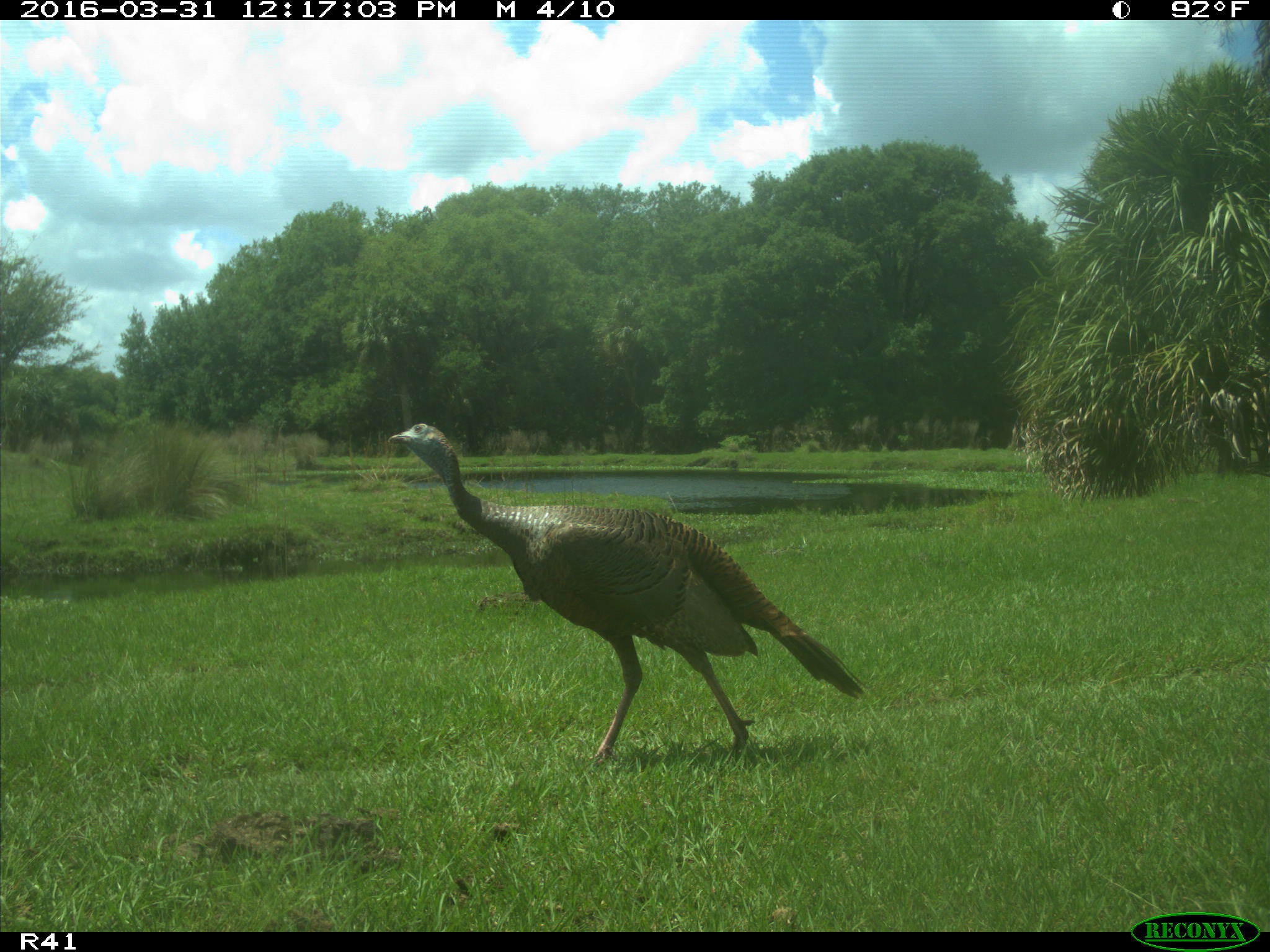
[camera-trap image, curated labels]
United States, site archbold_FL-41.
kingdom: Animalia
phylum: Chordata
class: Mammalia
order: Artiodactyla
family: Bovidae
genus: Bos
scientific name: Bos taurus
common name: domestic cow